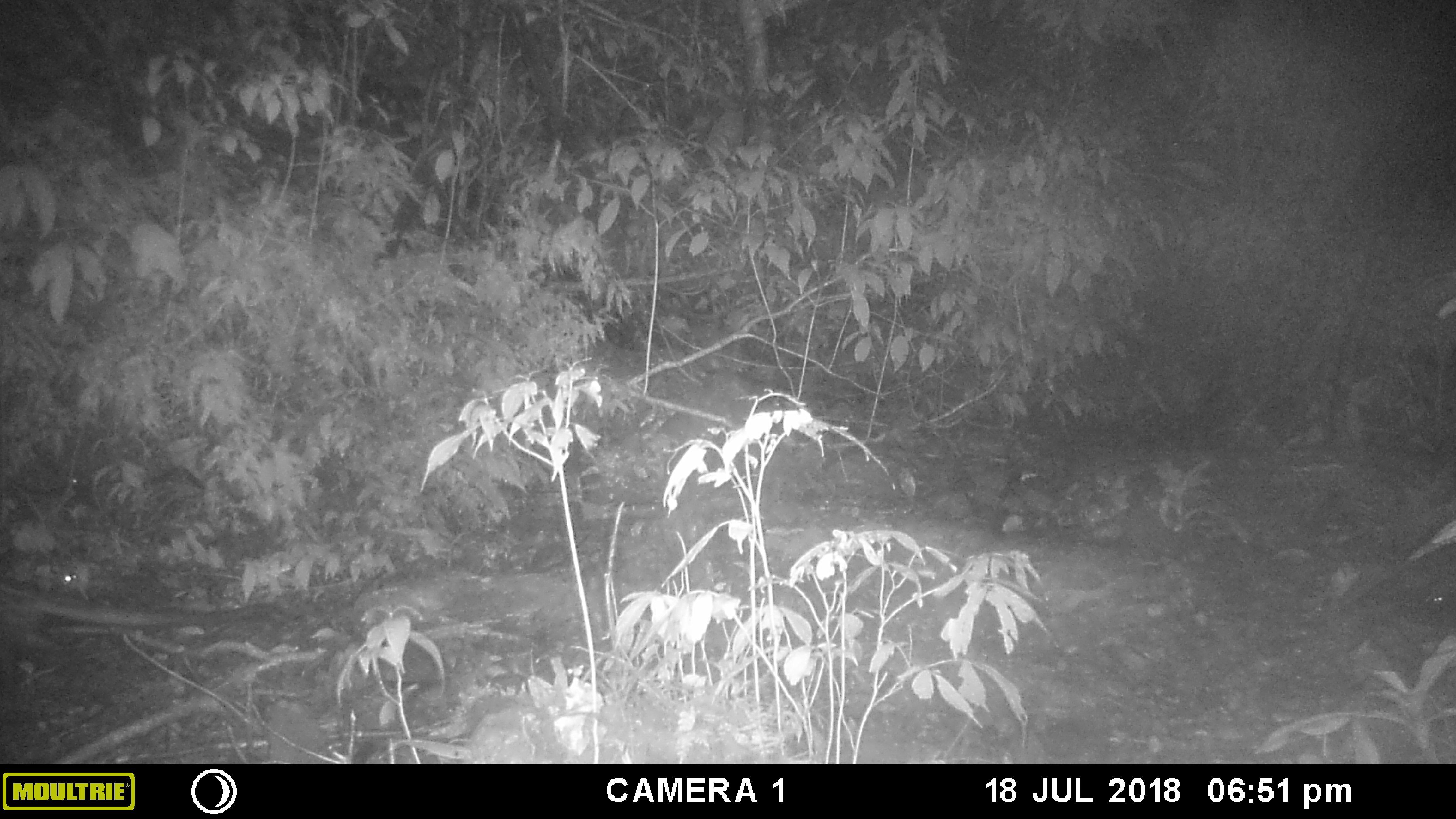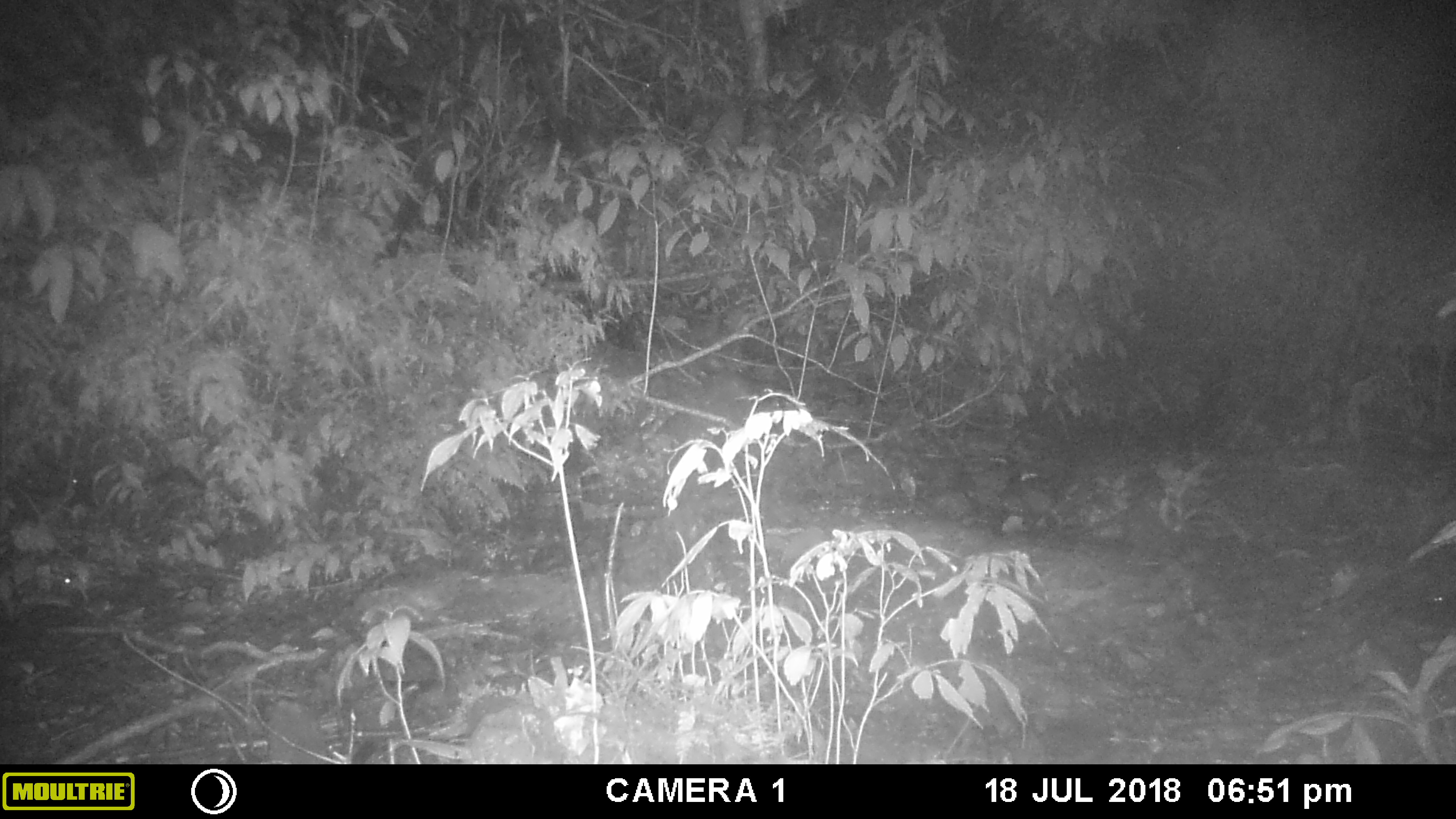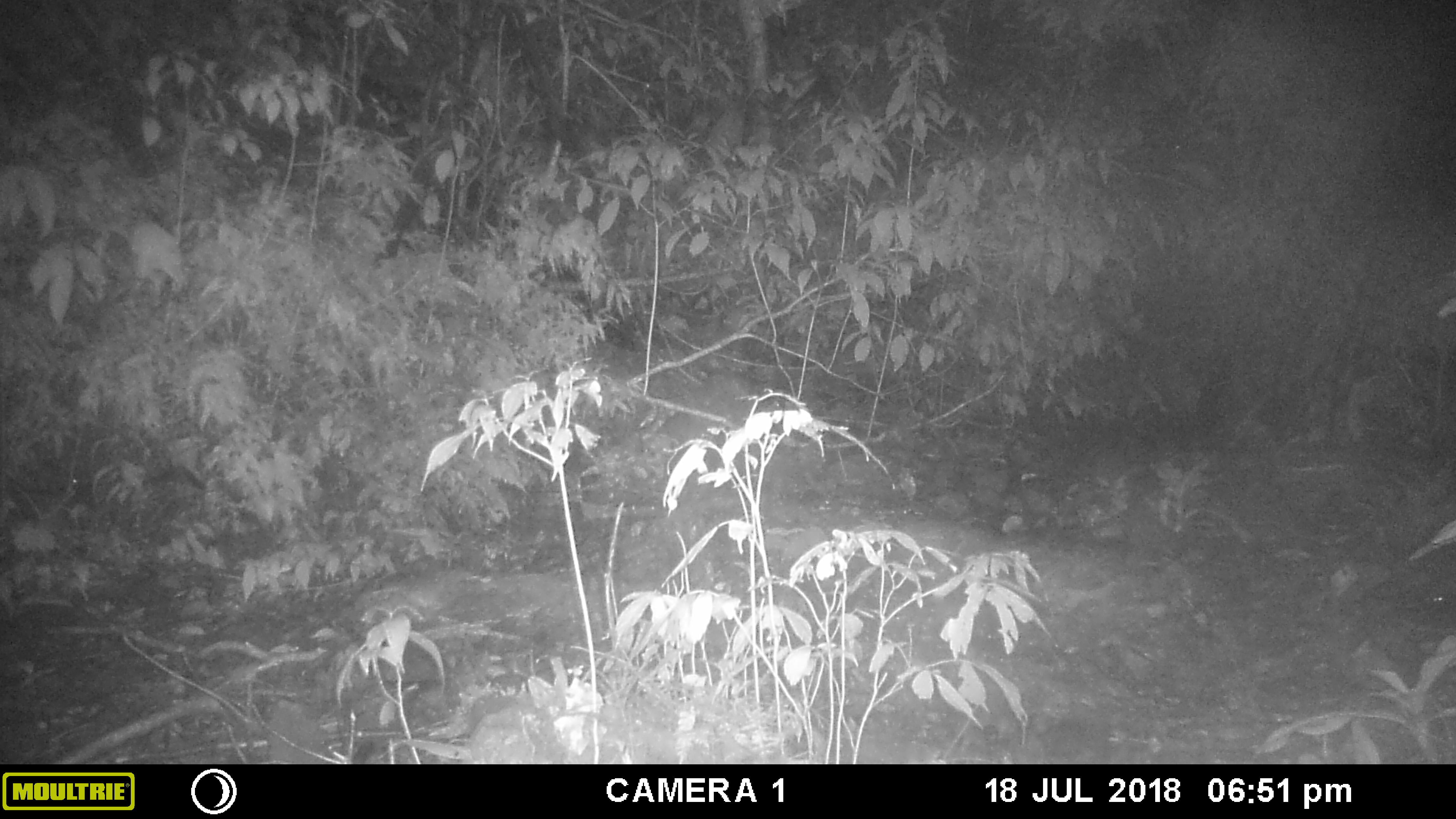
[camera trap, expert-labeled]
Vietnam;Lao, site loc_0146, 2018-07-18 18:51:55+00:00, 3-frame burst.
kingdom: Animalia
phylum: Chordata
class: Mammalia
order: Carnivora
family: Viverridae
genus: Paradoxurus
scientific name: Paradoxurus hermaphroditus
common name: common palm civet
Common palm civet (Paradoxurus hermaphroditus). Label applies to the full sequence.